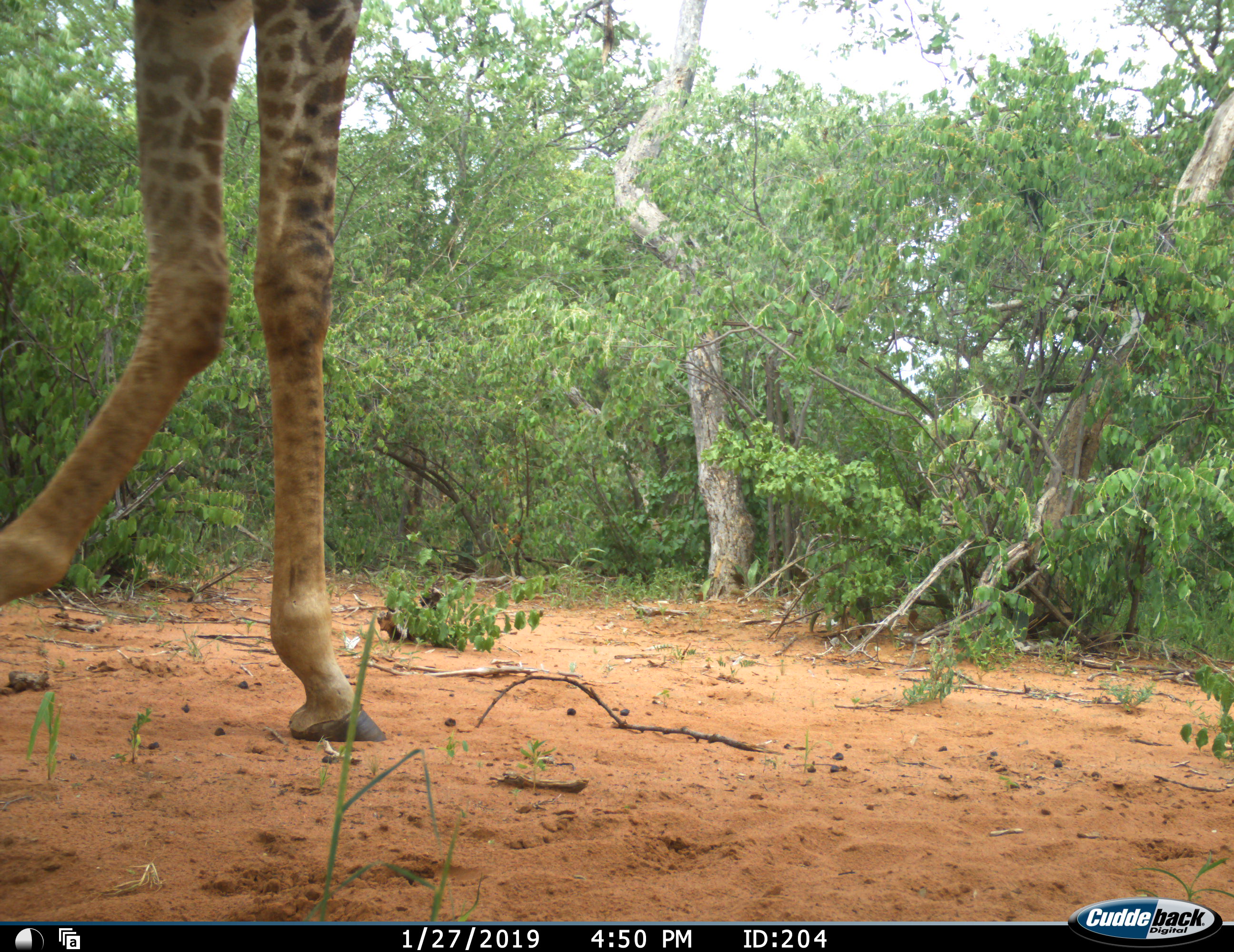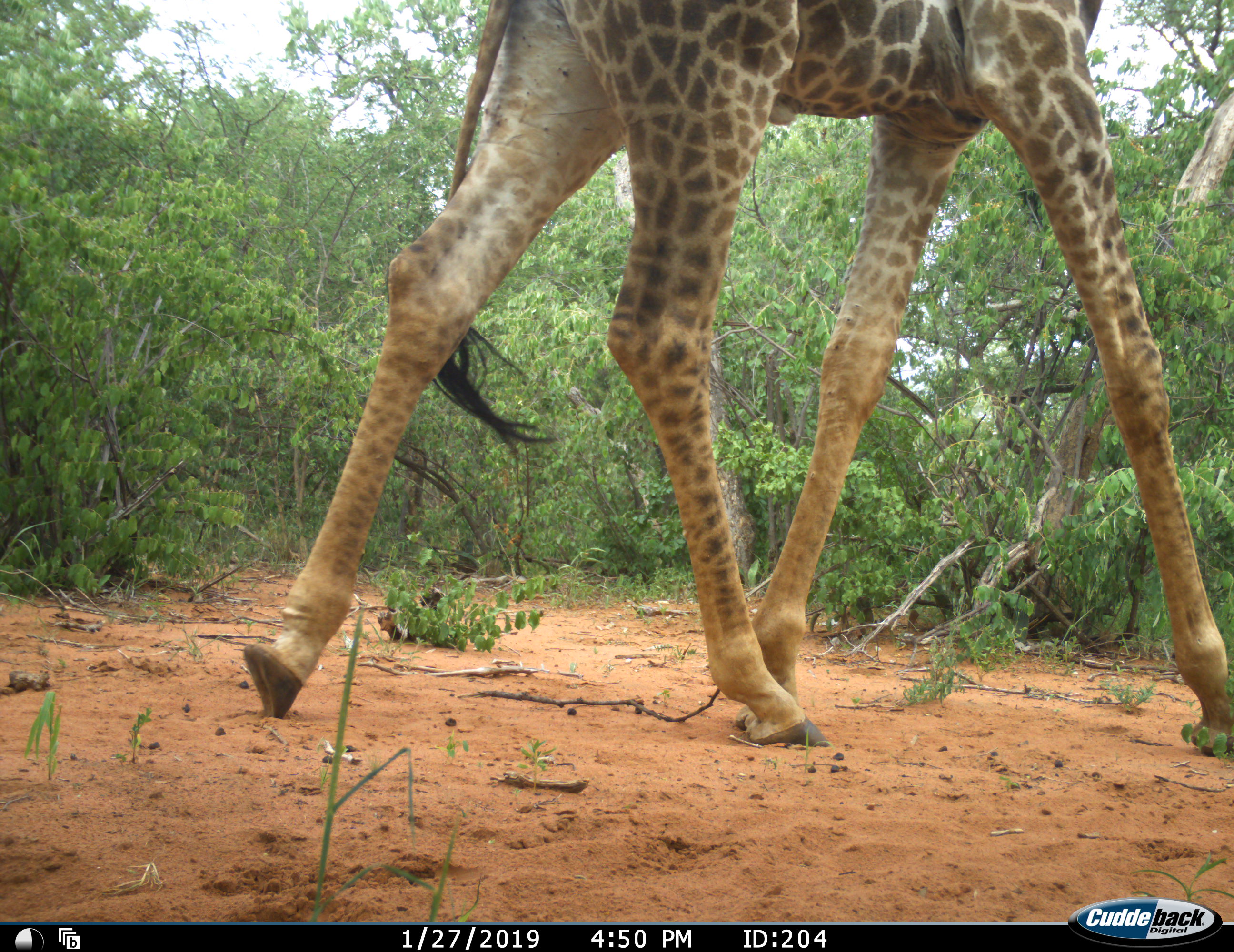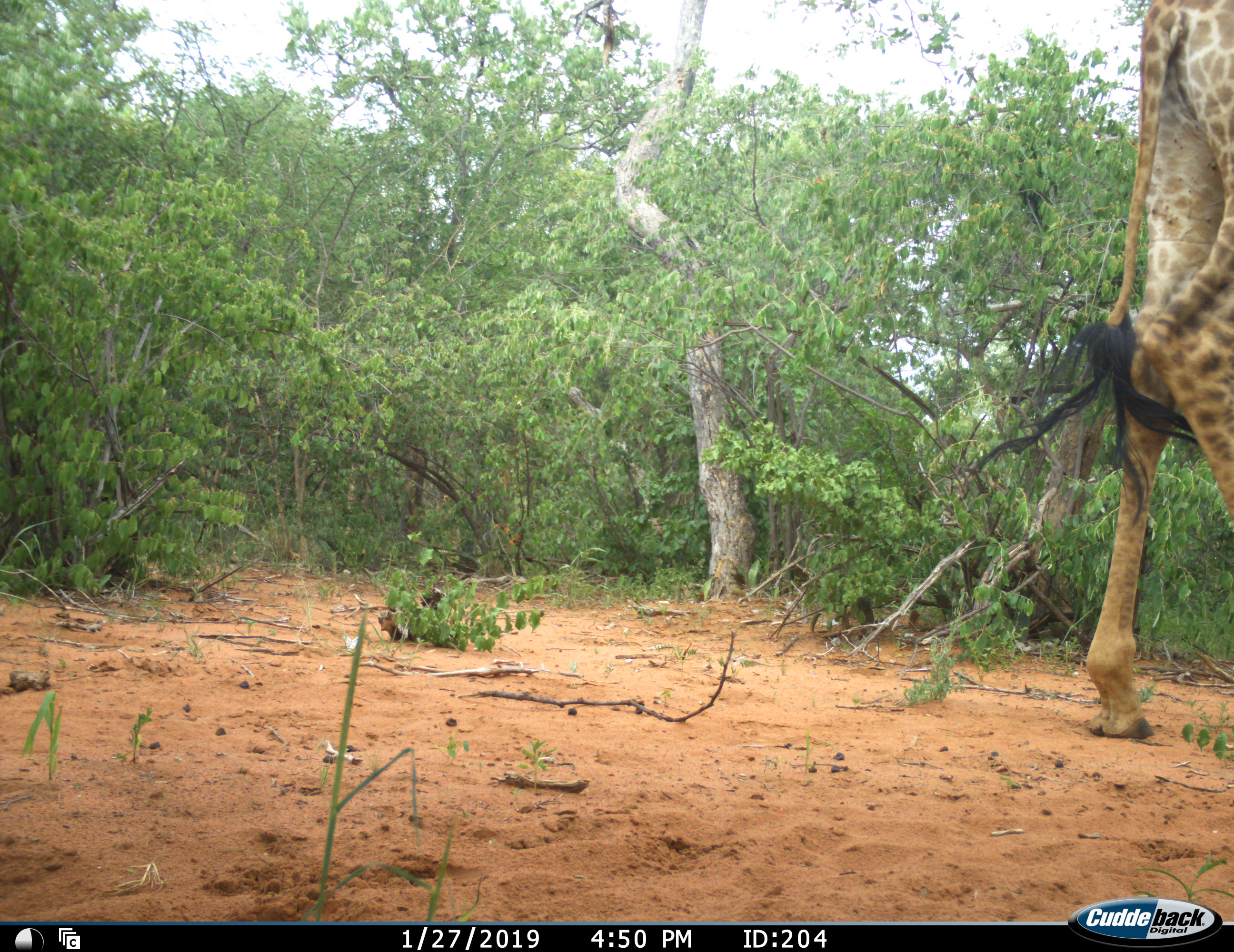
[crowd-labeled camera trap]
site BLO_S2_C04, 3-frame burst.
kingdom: Animalia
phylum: Chordata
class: Mammalia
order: Artiodactyla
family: Giraffidae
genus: Giraffa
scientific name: Giraffa camelopardalis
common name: giraffe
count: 1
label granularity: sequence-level